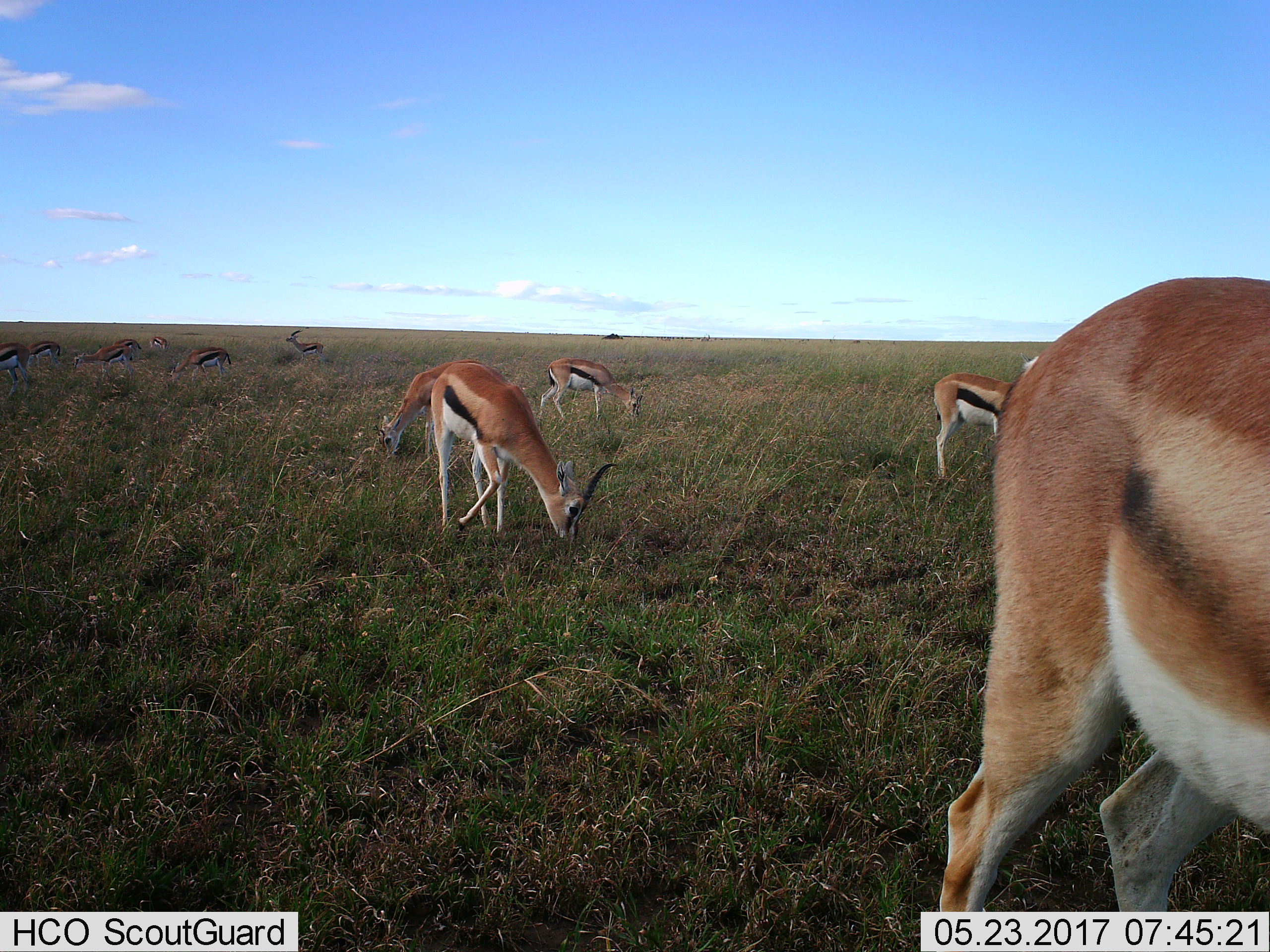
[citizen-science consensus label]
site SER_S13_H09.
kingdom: Animalia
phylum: Chordata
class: Mammalia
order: Artiodactyla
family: Bovidae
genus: Eudorcas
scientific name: Eudorcas thomsonii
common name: thomson's gazelle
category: gazellethomsons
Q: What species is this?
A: Gazellethomsons (thomson's gazelle) (Eudorcas thomsonii).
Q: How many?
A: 11-50.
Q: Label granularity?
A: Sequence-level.